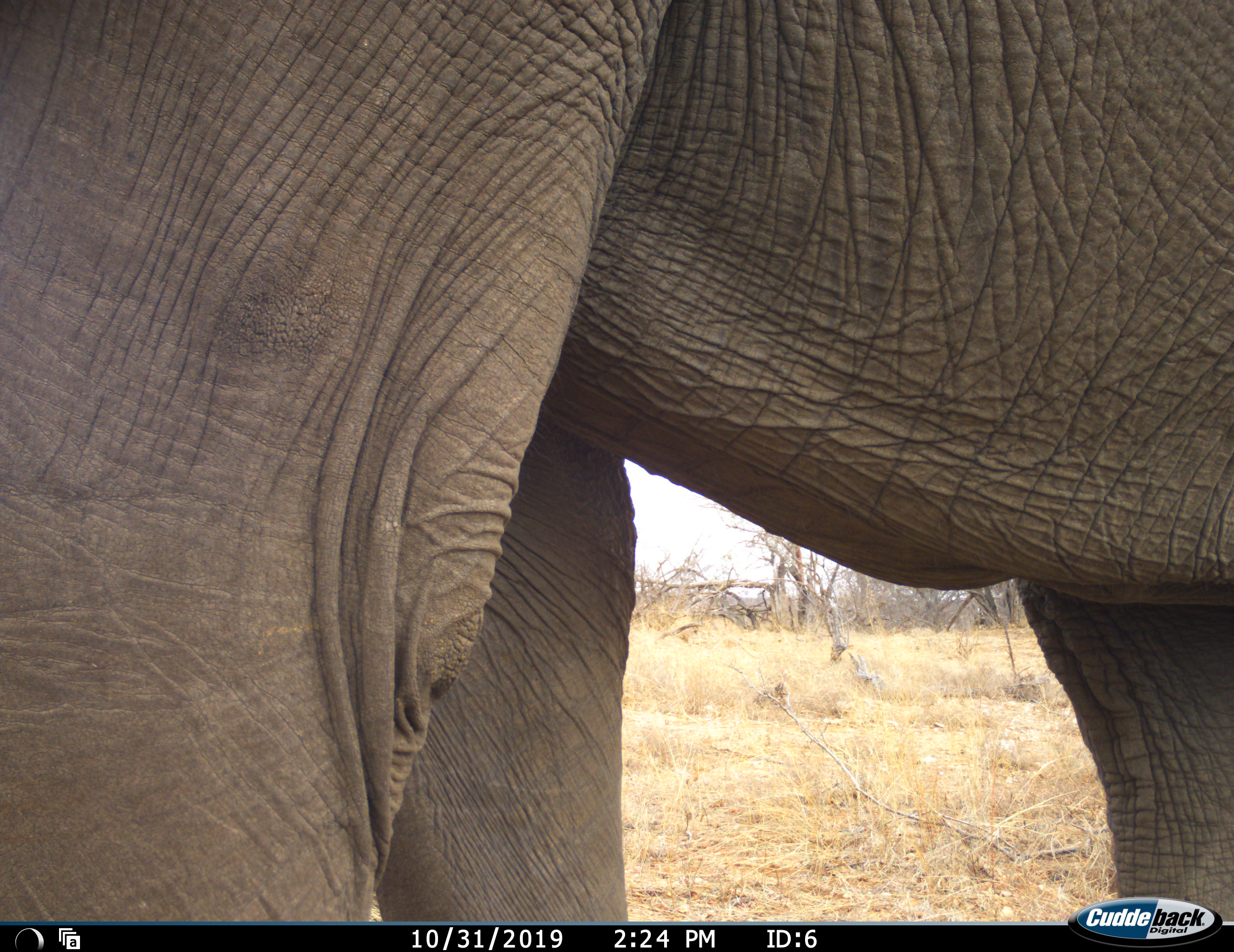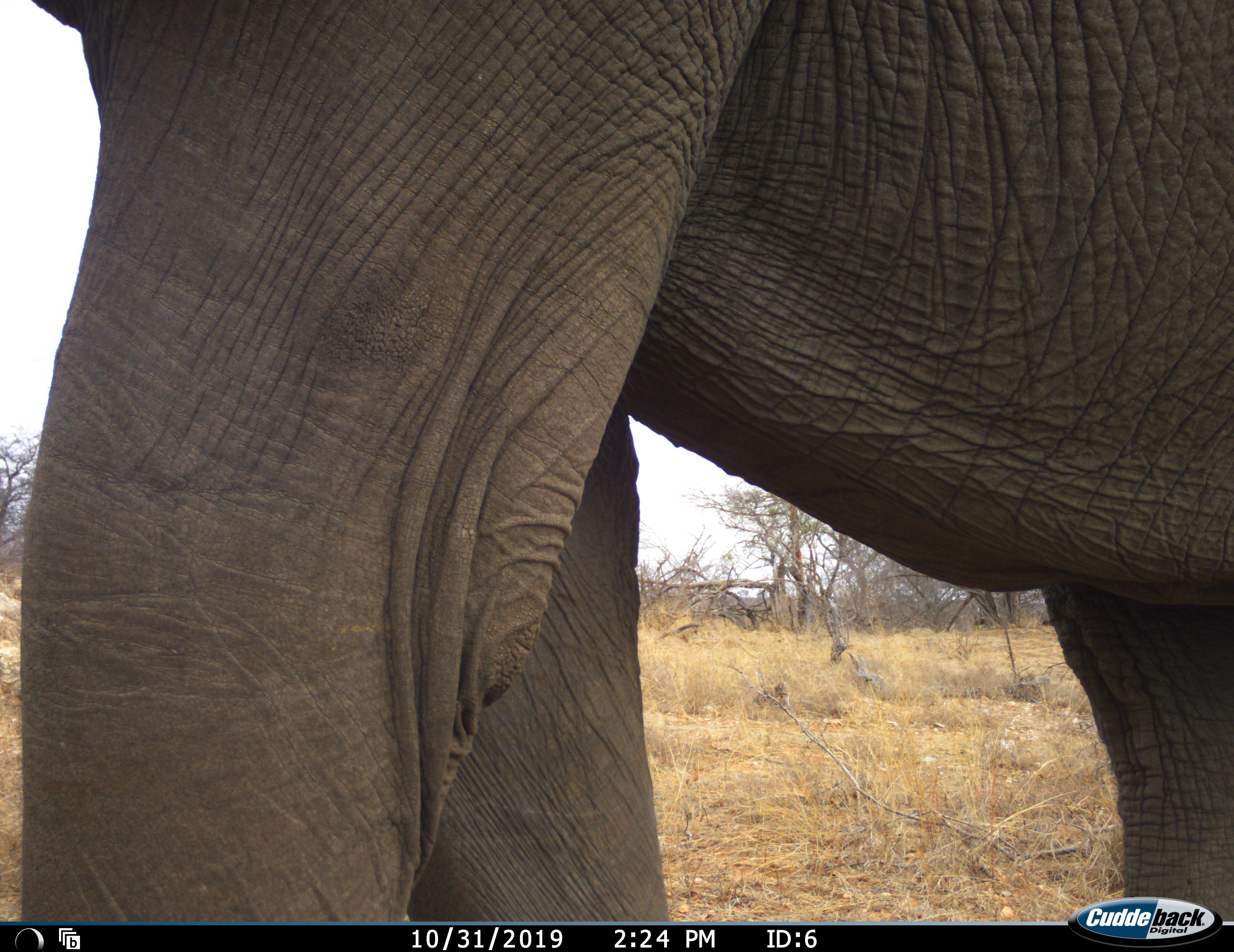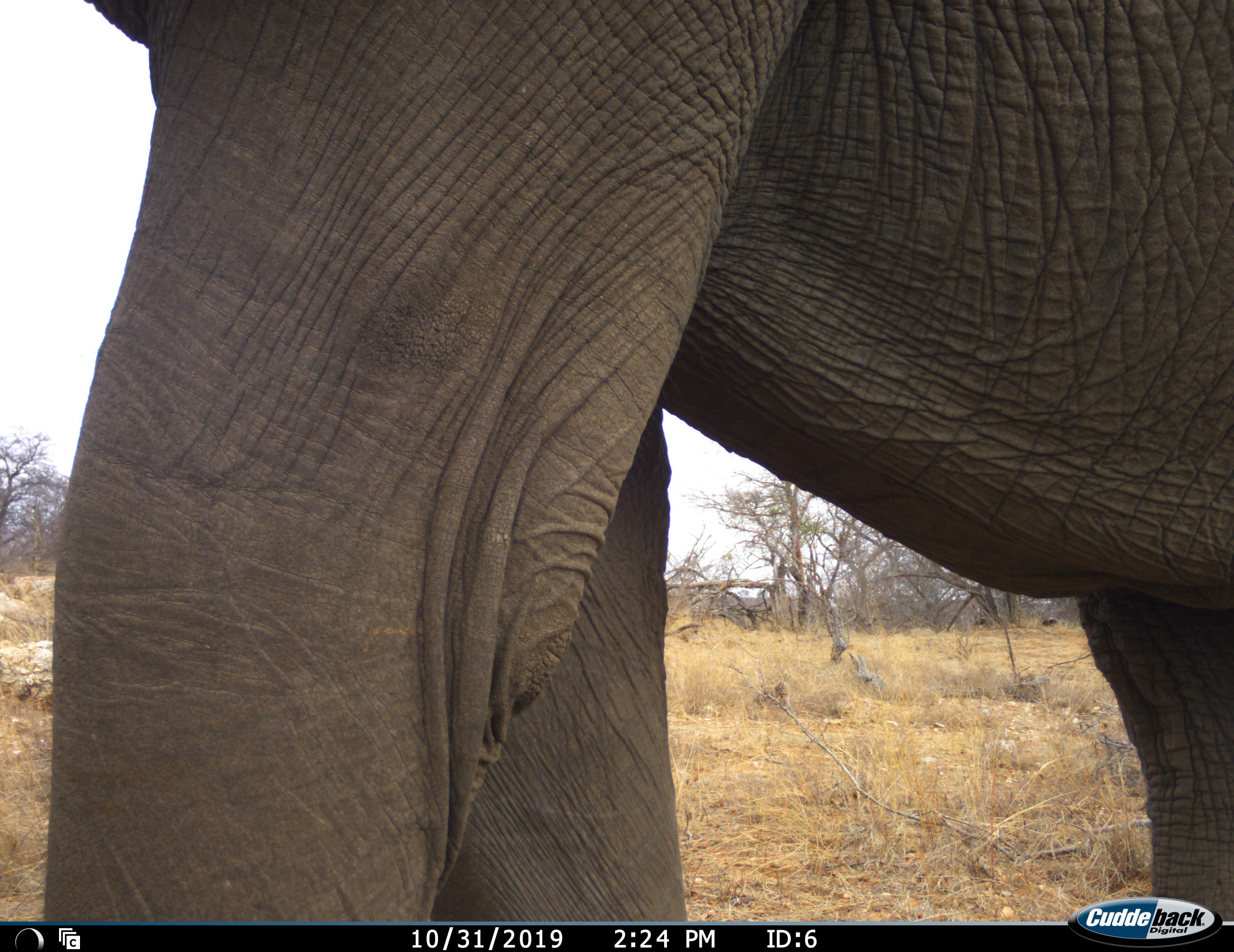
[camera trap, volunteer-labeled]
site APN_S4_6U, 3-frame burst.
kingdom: Animalia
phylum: Chordata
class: Mammalia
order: Proboscidea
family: Elephantidae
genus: Loxodonta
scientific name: Loxodonta africana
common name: african bush elephant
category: elephant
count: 1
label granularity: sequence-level